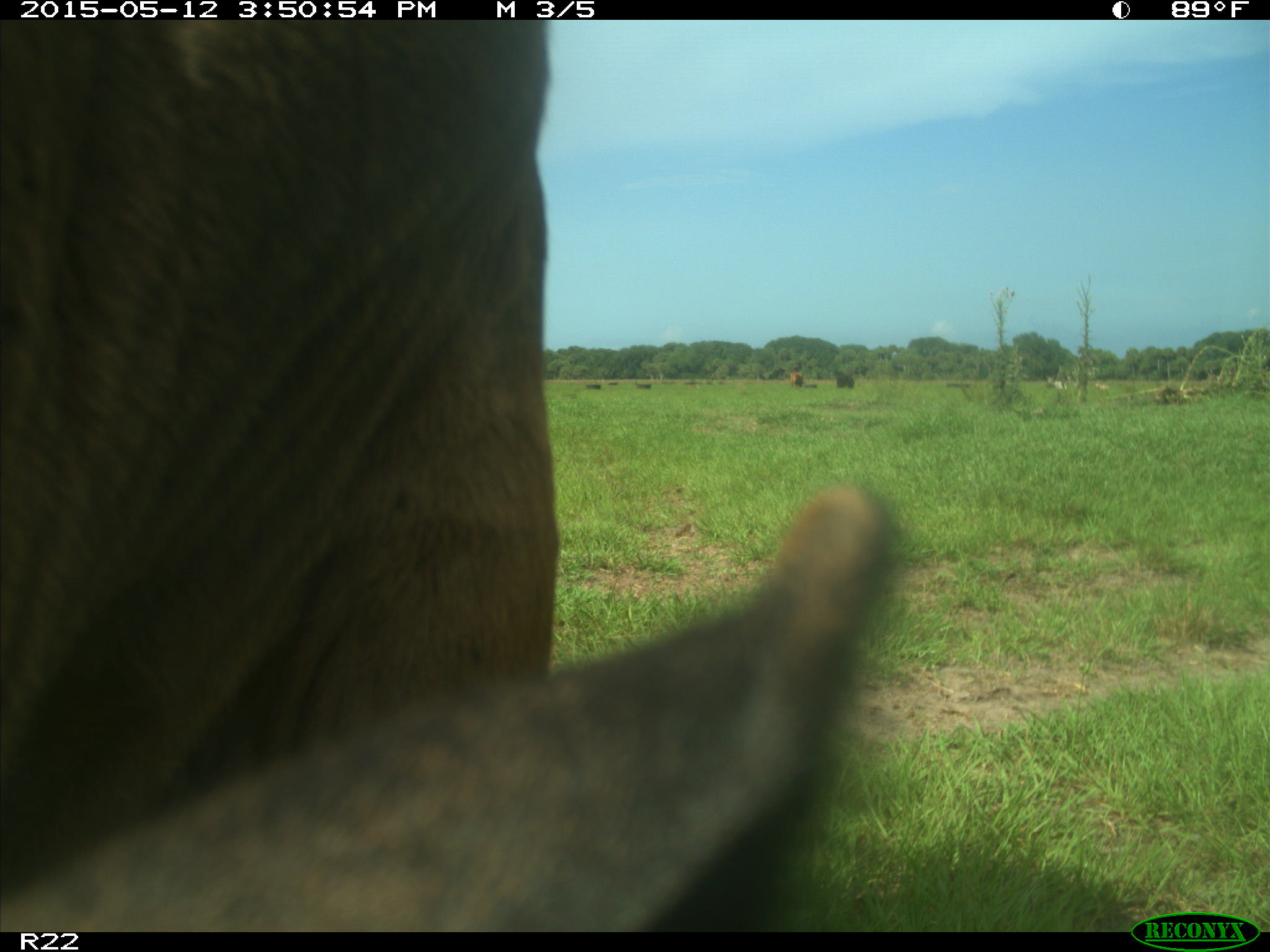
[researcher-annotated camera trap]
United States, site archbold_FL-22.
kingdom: Animalia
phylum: Chordata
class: Mammalia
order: Artiodactyla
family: Bovidae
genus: Bos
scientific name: Bos taurus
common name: domestic cow